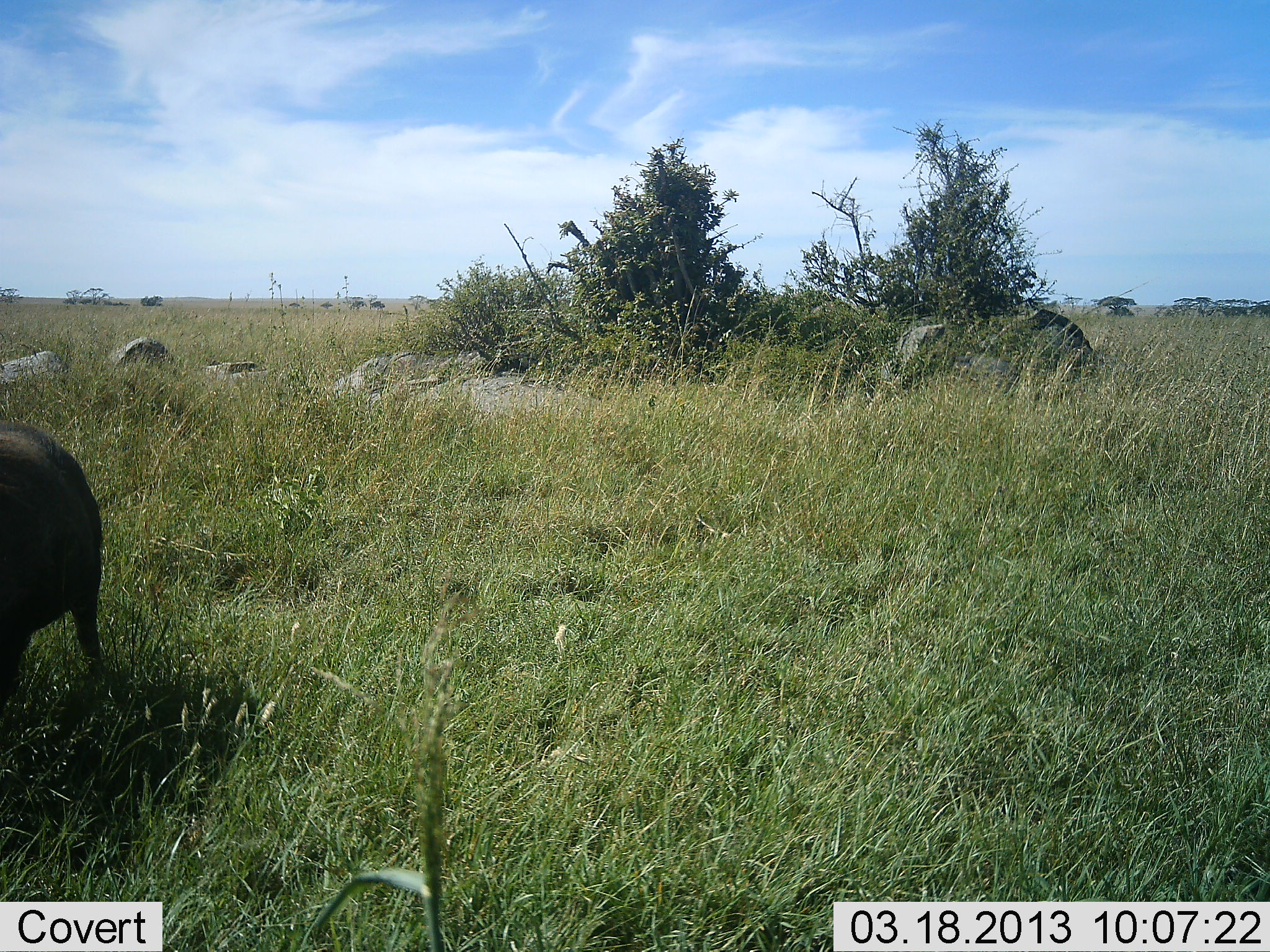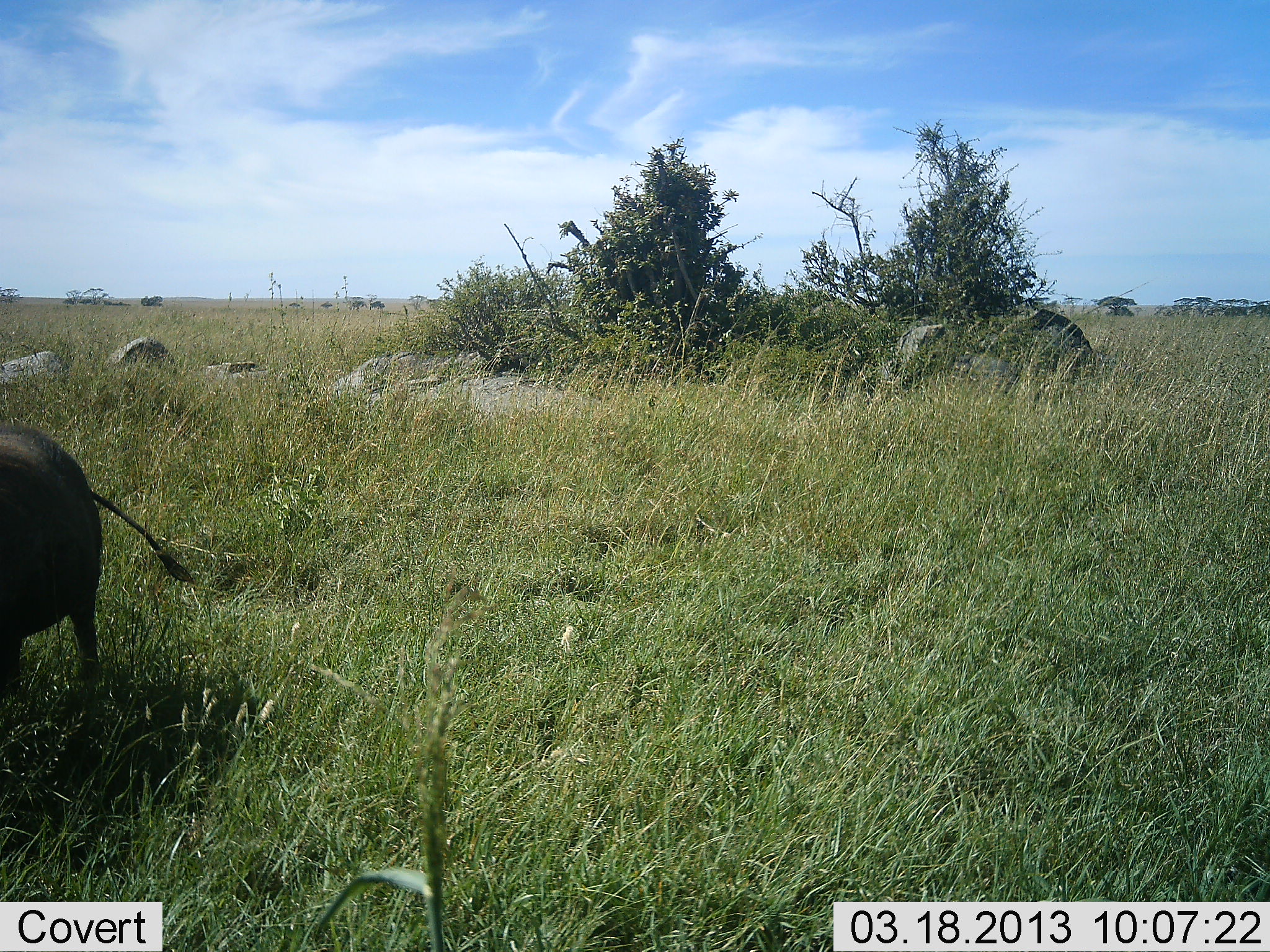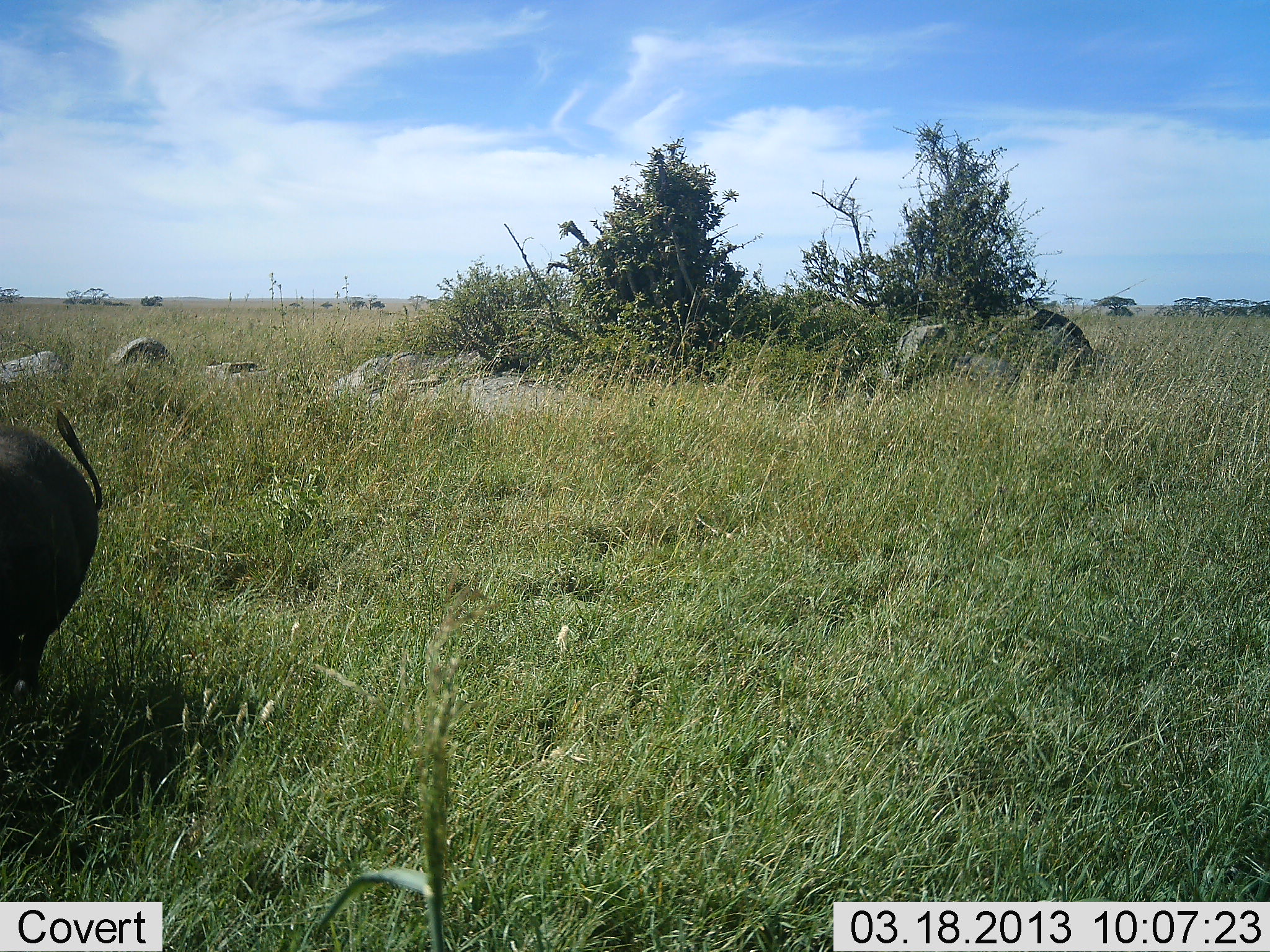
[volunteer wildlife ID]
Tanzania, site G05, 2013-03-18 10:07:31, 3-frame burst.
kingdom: Animalia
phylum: Chordata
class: Mammalia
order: Artiodactyla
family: Suidae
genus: Phacochoerus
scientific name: Phacochoerus africanus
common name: warthog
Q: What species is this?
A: Warthog (Phacochoerus africanus).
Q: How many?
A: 1.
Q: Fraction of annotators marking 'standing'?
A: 83%.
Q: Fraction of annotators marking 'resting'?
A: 3%.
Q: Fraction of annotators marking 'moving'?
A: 10%.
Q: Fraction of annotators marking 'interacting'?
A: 3%.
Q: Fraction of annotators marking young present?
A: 0%.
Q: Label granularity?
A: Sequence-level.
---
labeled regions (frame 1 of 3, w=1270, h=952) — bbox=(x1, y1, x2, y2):
animal: bbox=(0, 420, 108, 708)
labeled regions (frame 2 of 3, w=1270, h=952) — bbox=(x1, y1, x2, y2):
animal: bbox=(0, 421, 196, 719)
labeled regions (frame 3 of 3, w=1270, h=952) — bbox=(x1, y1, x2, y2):
animal: bbox=(0, 399, 104, 736)